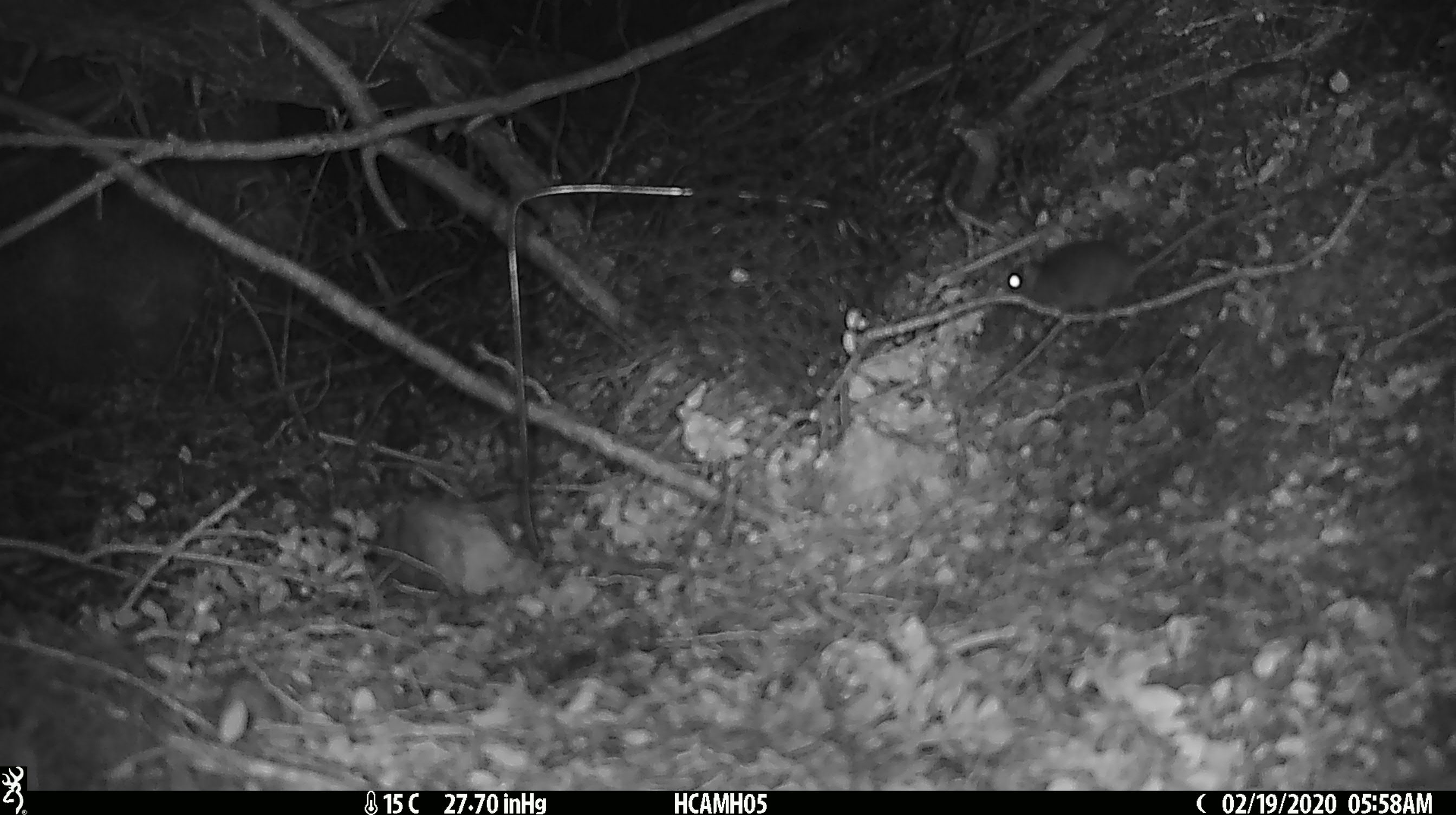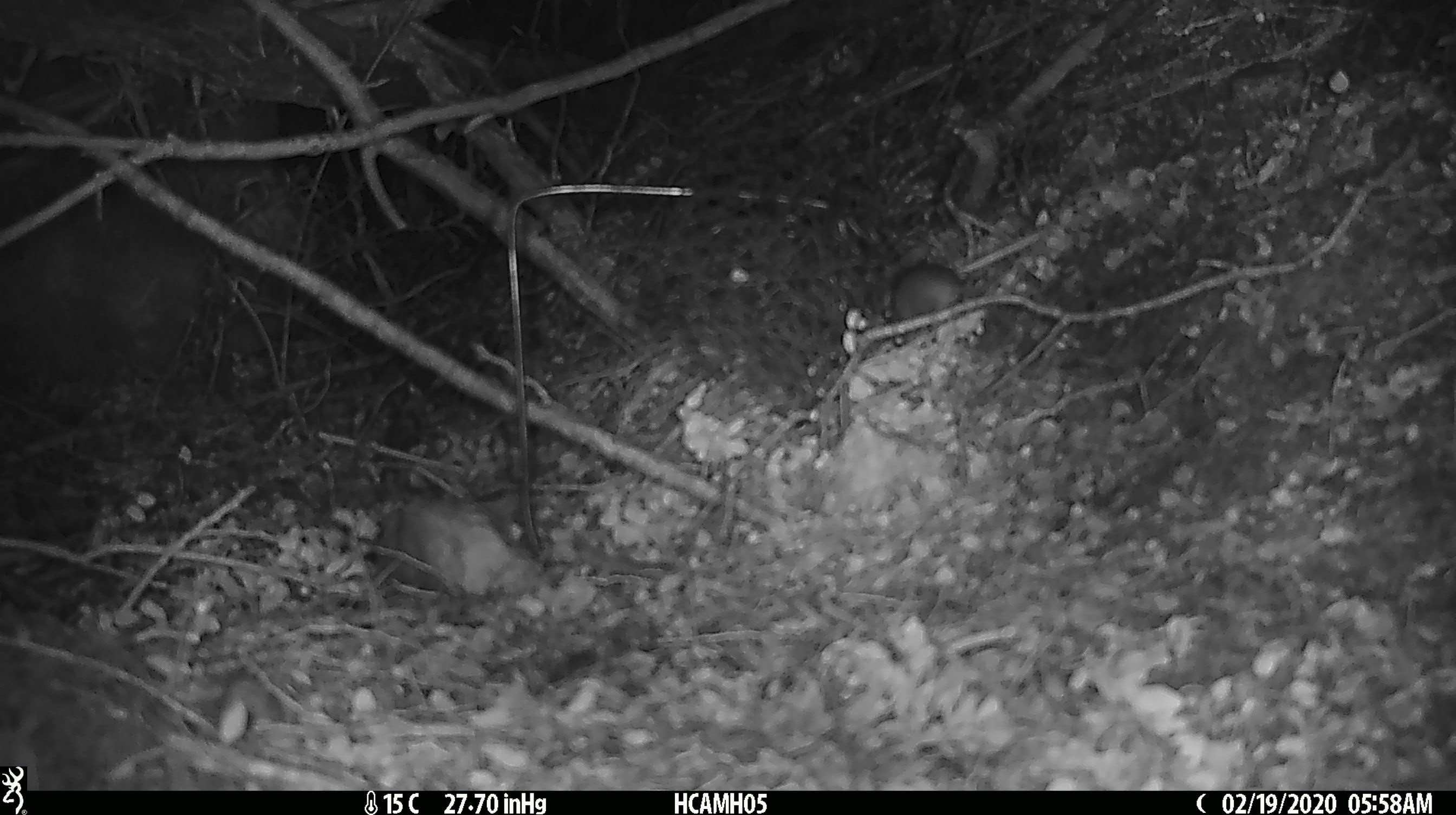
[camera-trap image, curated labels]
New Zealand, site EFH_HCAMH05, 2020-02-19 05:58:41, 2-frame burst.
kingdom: Animalia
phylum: Chordata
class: Mammalia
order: Rodentia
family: Muridae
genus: Mus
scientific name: Mus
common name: mouse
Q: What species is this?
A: Mouse (Mus).